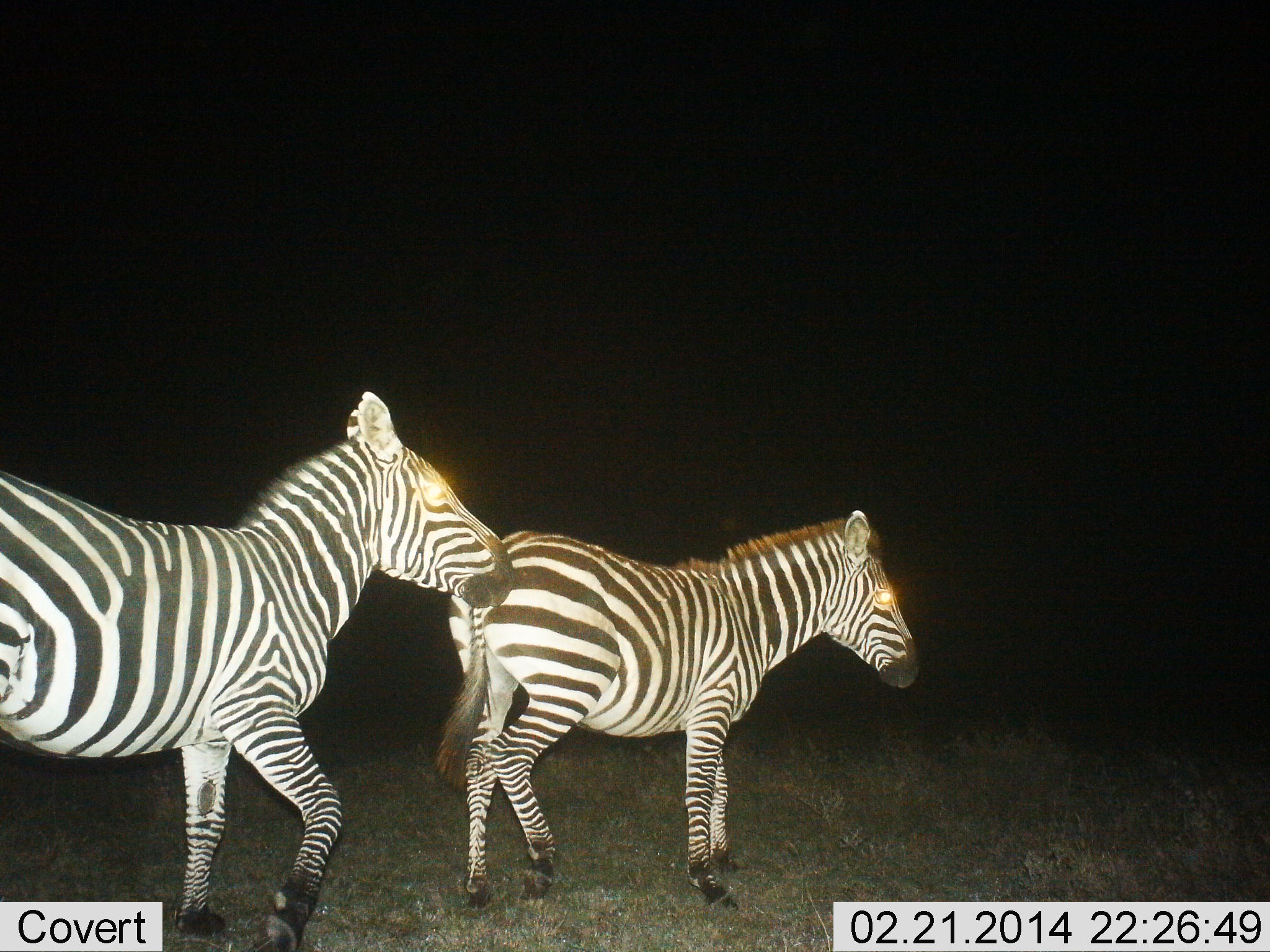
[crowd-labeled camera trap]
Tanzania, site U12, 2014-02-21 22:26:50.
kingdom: Animalia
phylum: Chordata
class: Mammalia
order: Perissodactyla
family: Equidae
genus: Equus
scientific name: Equus quagga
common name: plains zebra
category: zebra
Zebra (plains zebra) (Equus quagga), count 2. Behavior (volunteer vote fractions): standing 46%, resting 0%, moving 64%, interacting 0%. Young present (vote fraction): 0%. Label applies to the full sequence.